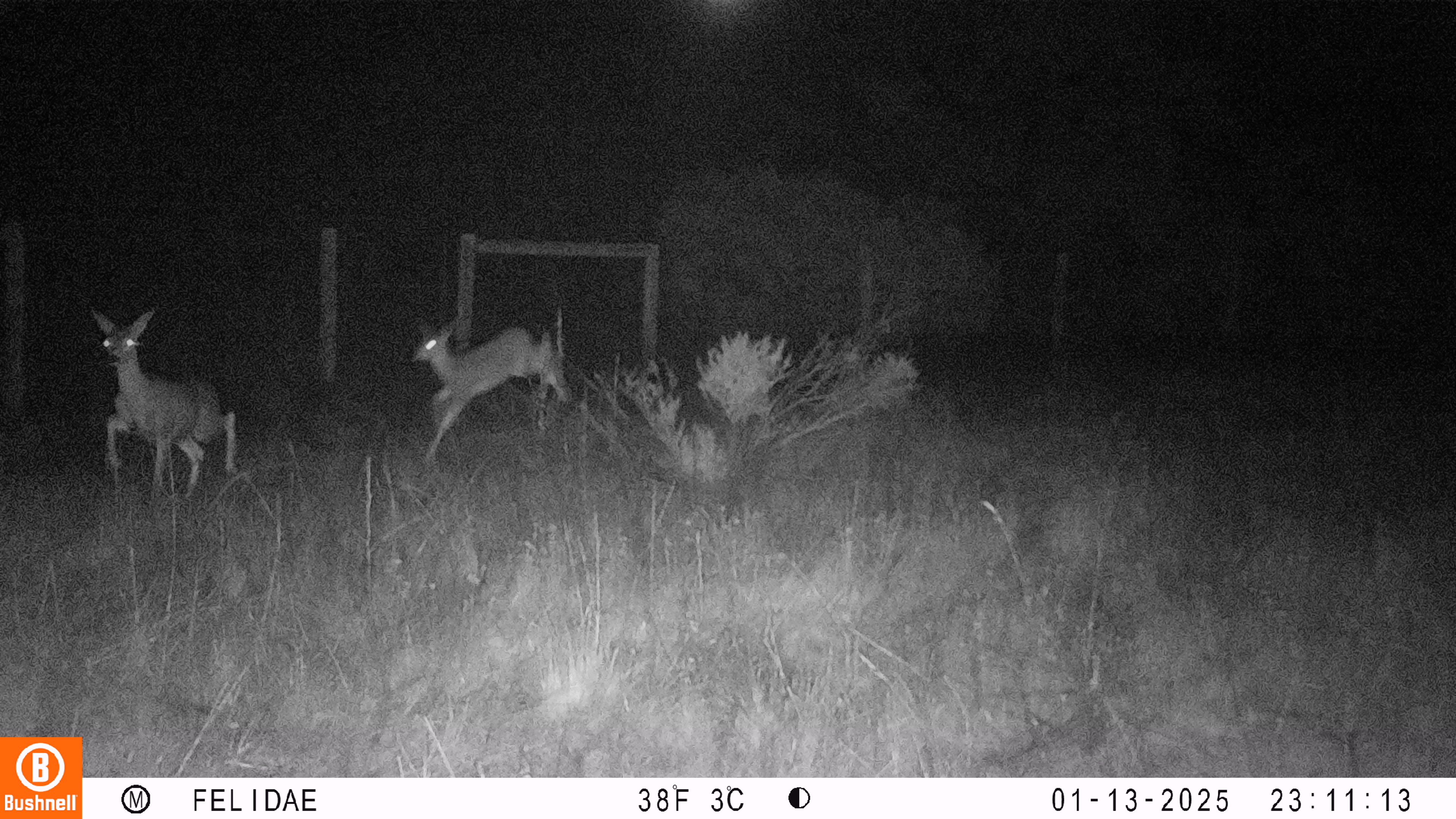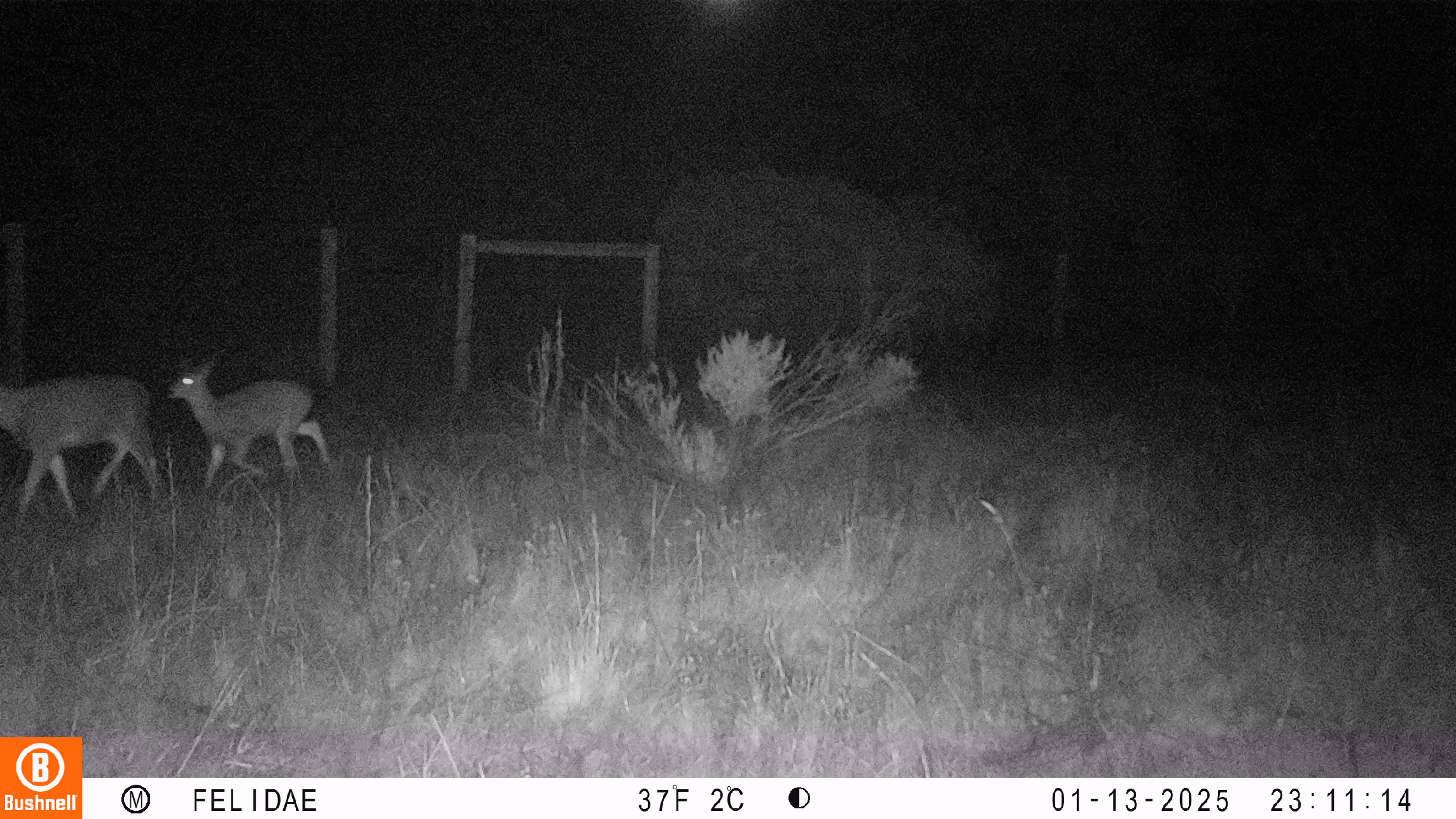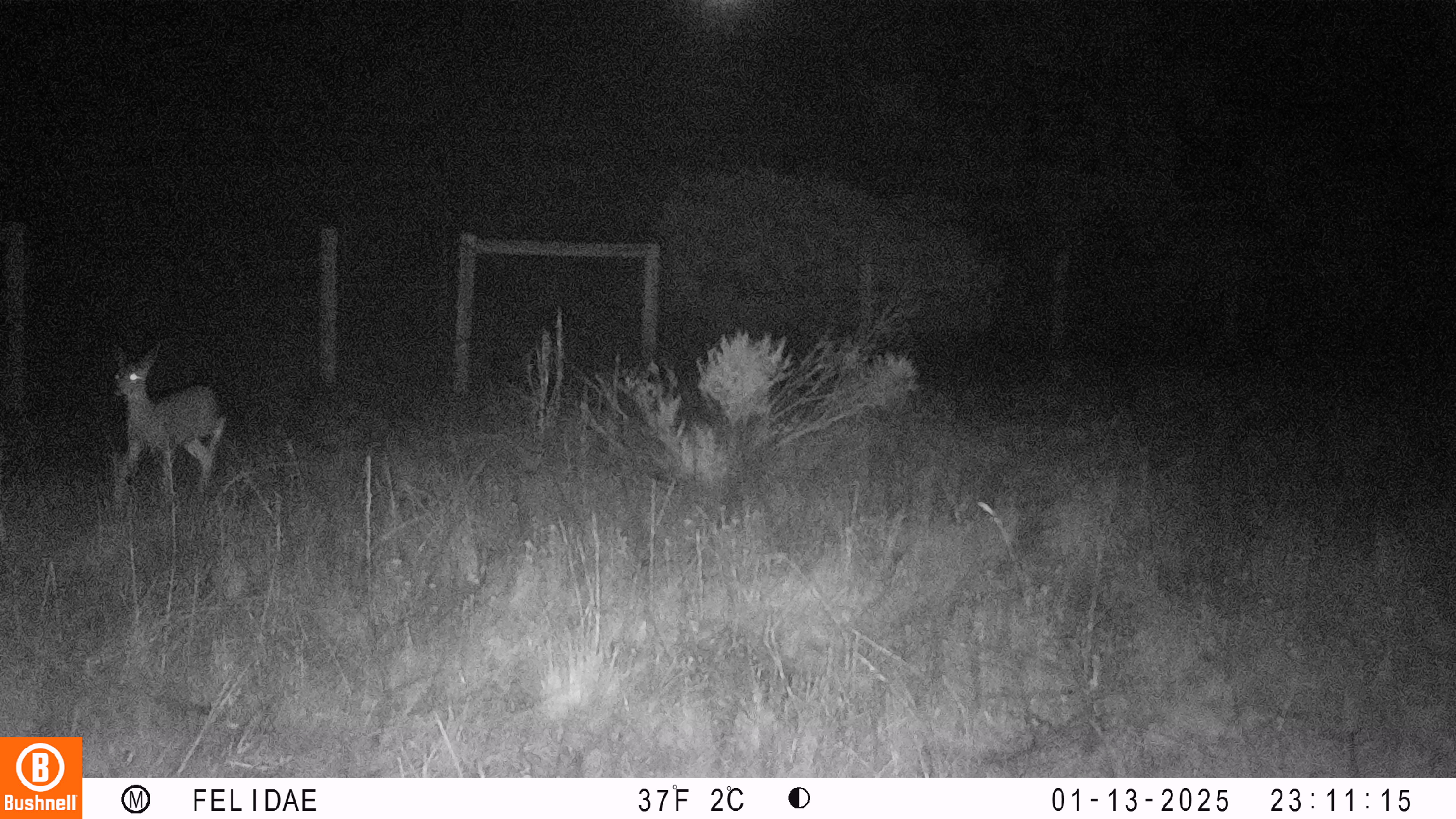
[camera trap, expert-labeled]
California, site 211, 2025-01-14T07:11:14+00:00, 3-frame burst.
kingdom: Animalia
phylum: Chordata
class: Mammalia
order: Artiodactyla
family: Cervidae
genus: Odocoileus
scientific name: Odocoileus hemionus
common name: mule deer